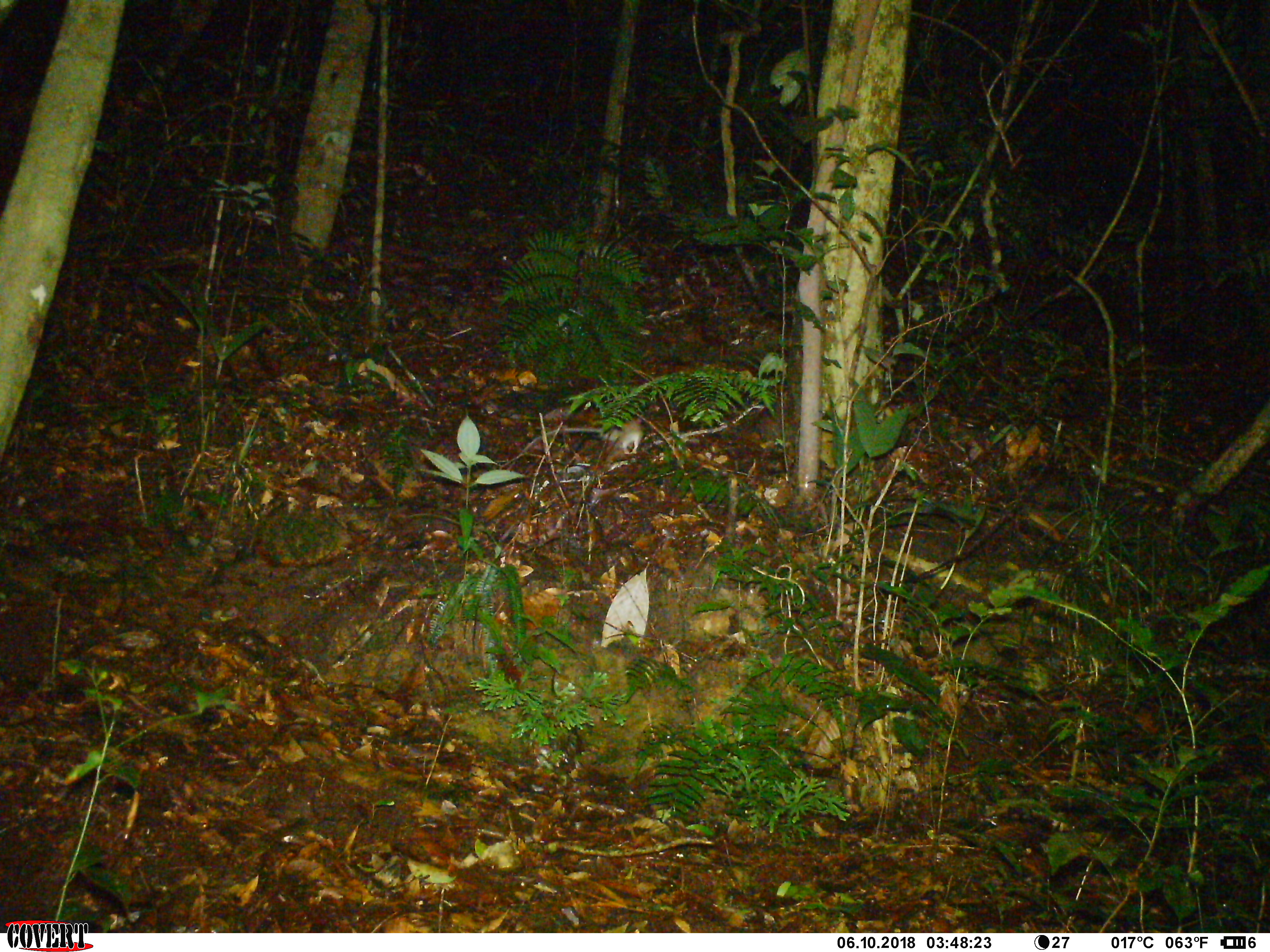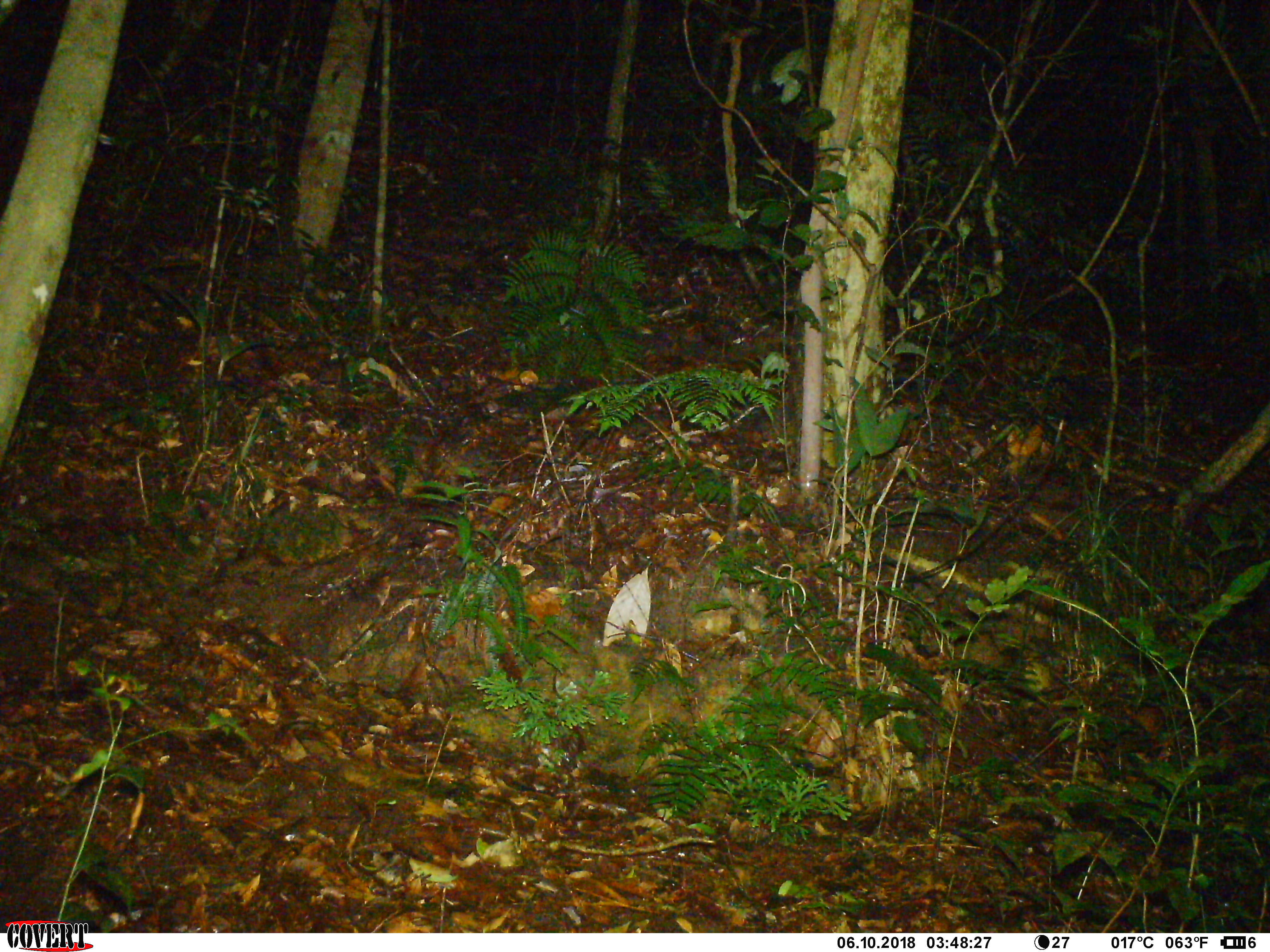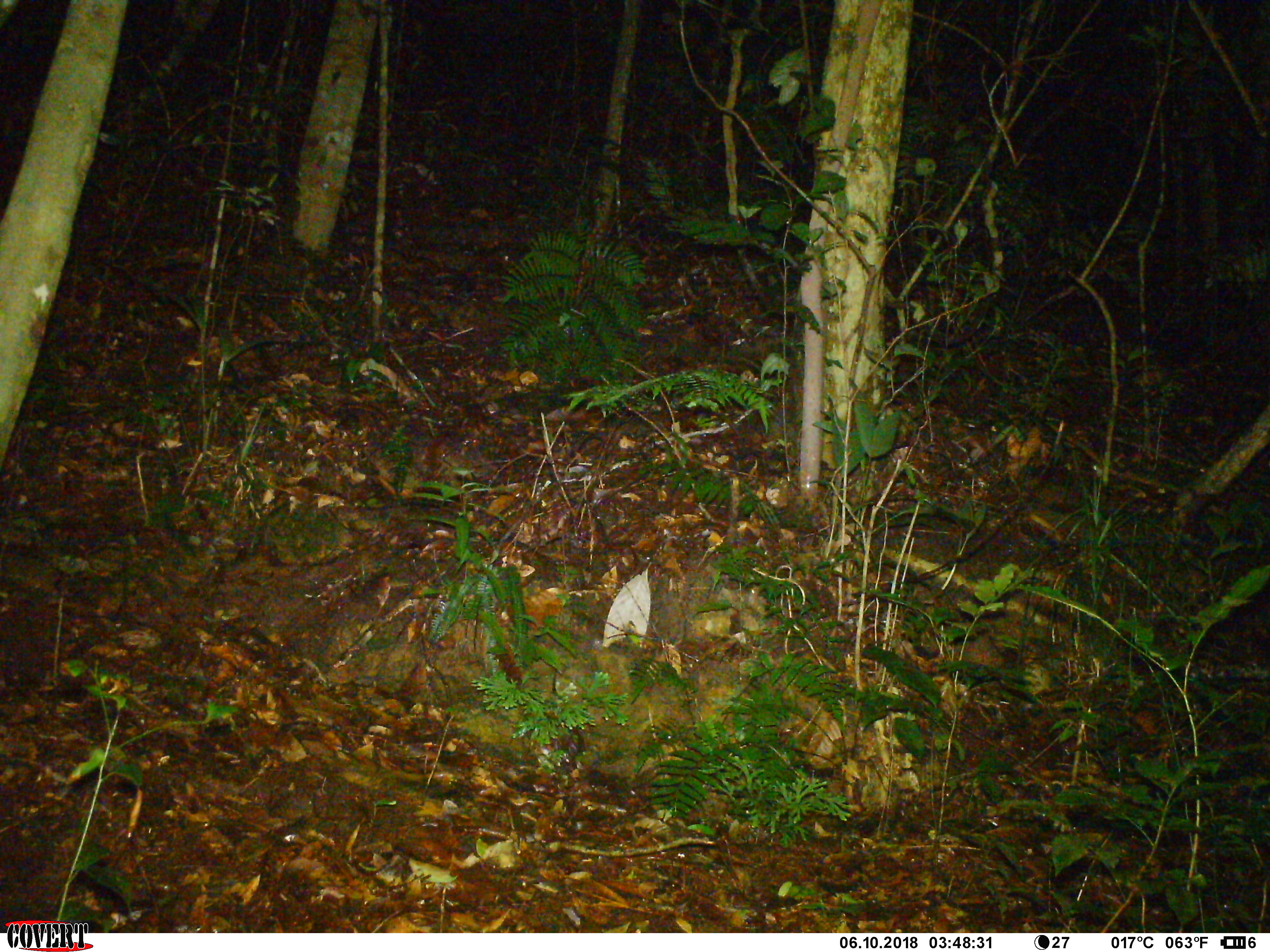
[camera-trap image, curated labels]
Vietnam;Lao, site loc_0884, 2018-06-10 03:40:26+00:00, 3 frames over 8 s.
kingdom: Animalia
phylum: Chordata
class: Mammalia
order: Rodentia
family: Muridae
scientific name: Muridae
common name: old-world mice and rats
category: unidentified murid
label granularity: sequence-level